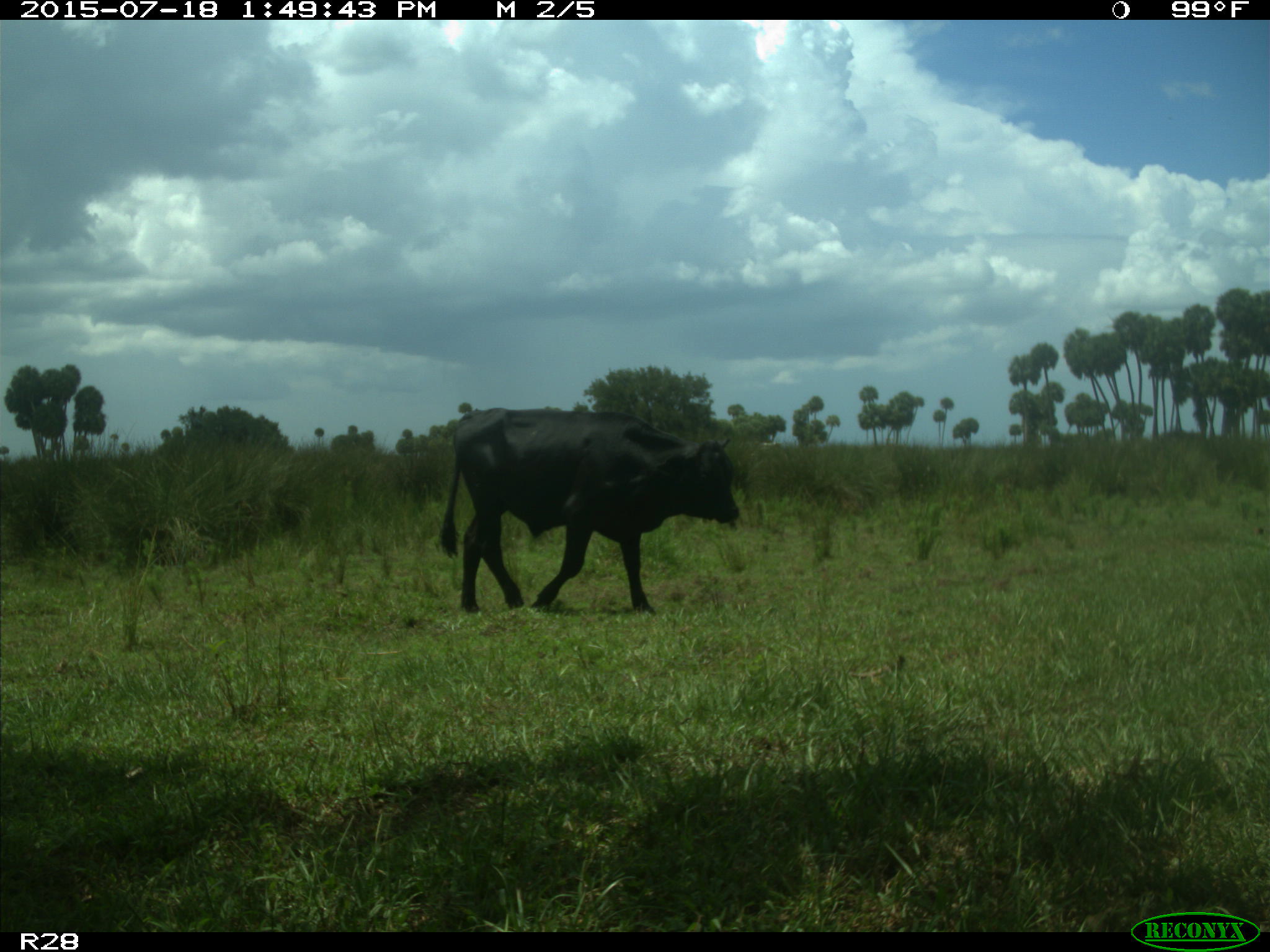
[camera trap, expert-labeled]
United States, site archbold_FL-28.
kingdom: Animalia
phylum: Chordata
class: Mammalia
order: Artiodactyla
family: Bovidae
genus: Bos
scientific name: Bos taurus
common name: domestic cow